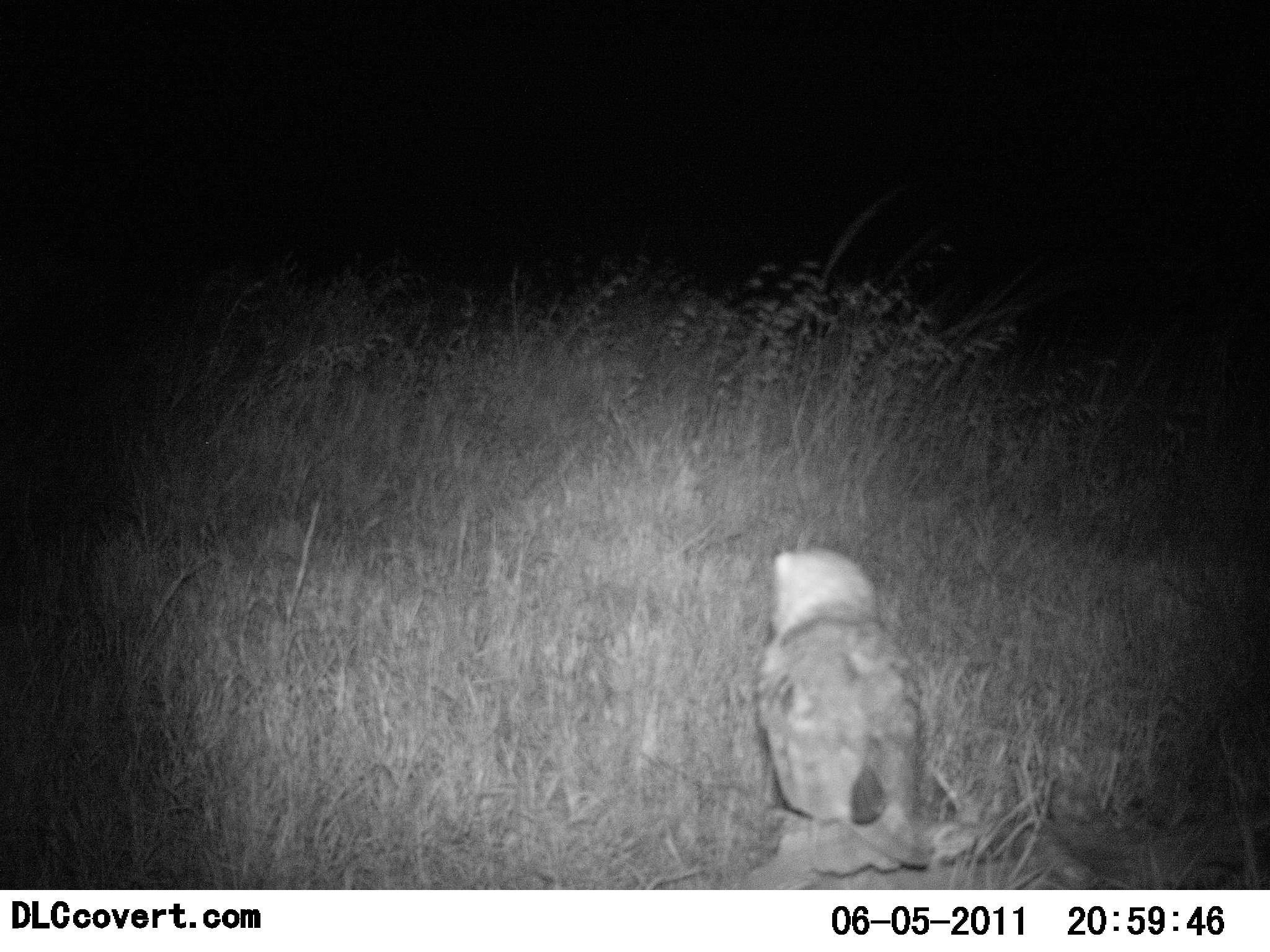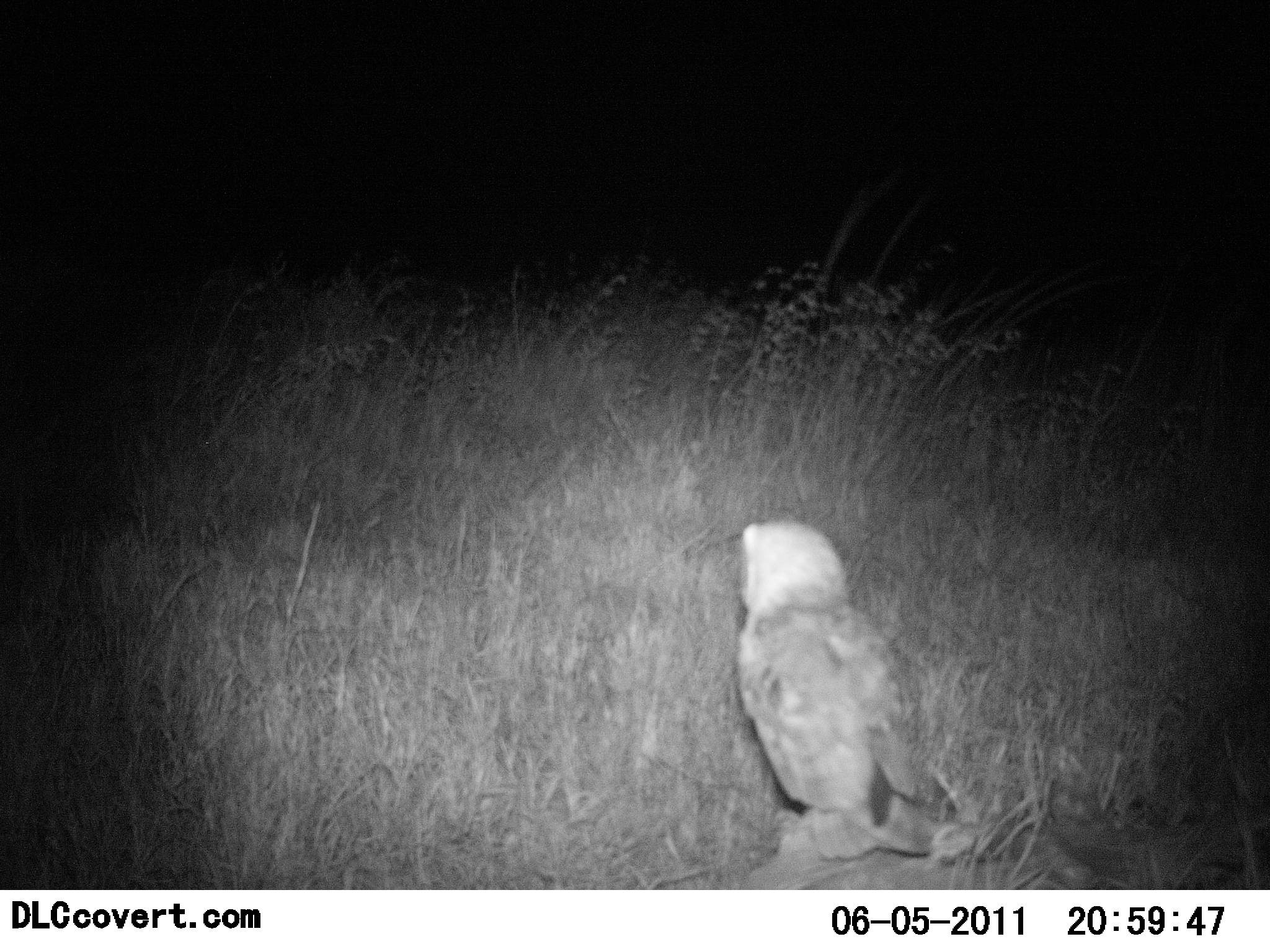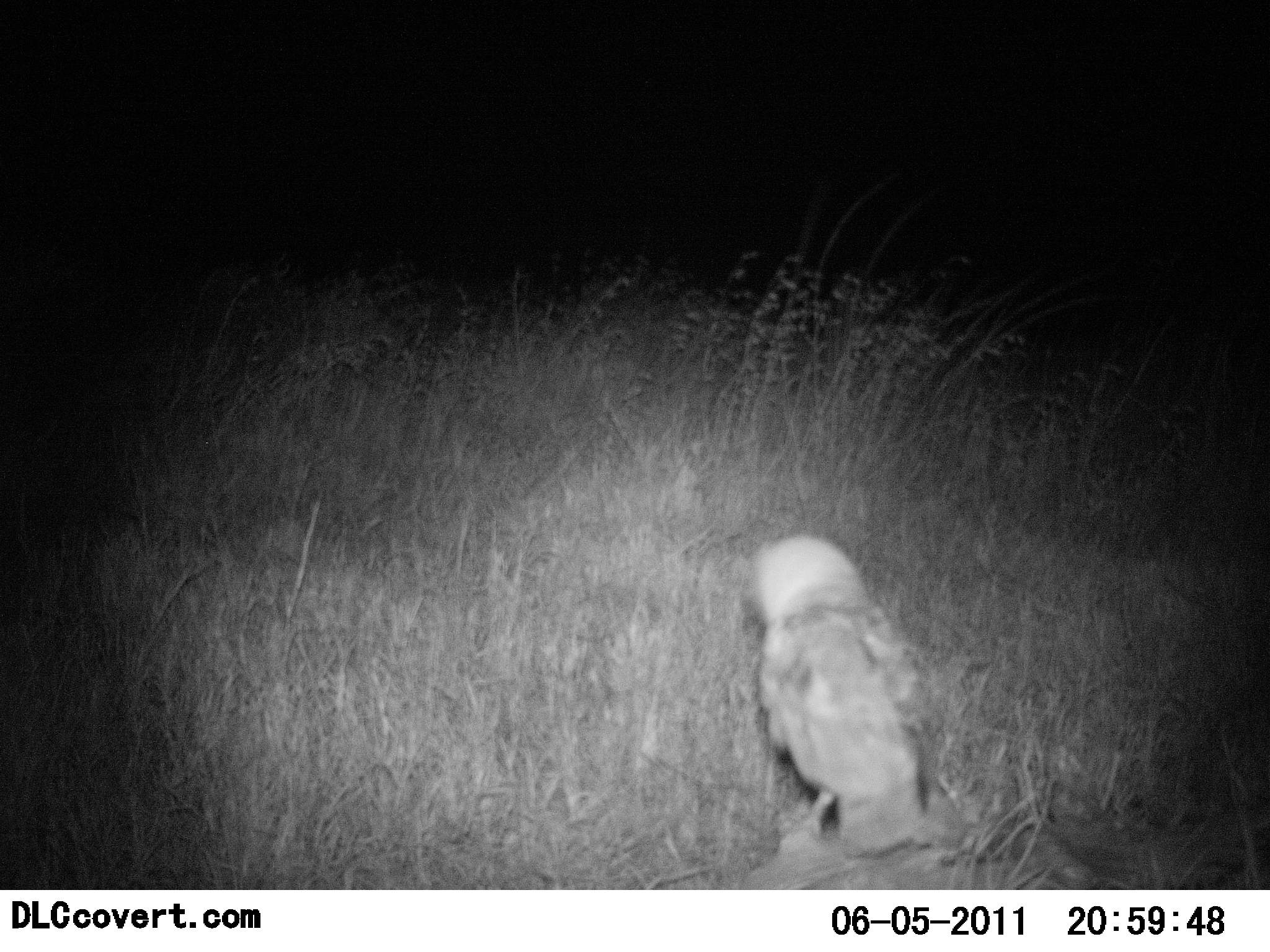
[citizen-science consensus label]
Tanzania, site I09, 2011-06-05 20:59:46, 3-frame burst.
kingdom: Animalia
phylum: Chordata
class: Aves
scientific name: Aves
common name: bird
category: otherbird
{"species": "otherbird (bird) (Aves)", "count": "1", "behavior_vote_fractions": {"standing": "73%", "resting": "27%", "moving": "9%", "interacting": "0%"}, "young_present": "0%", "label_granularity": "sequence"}